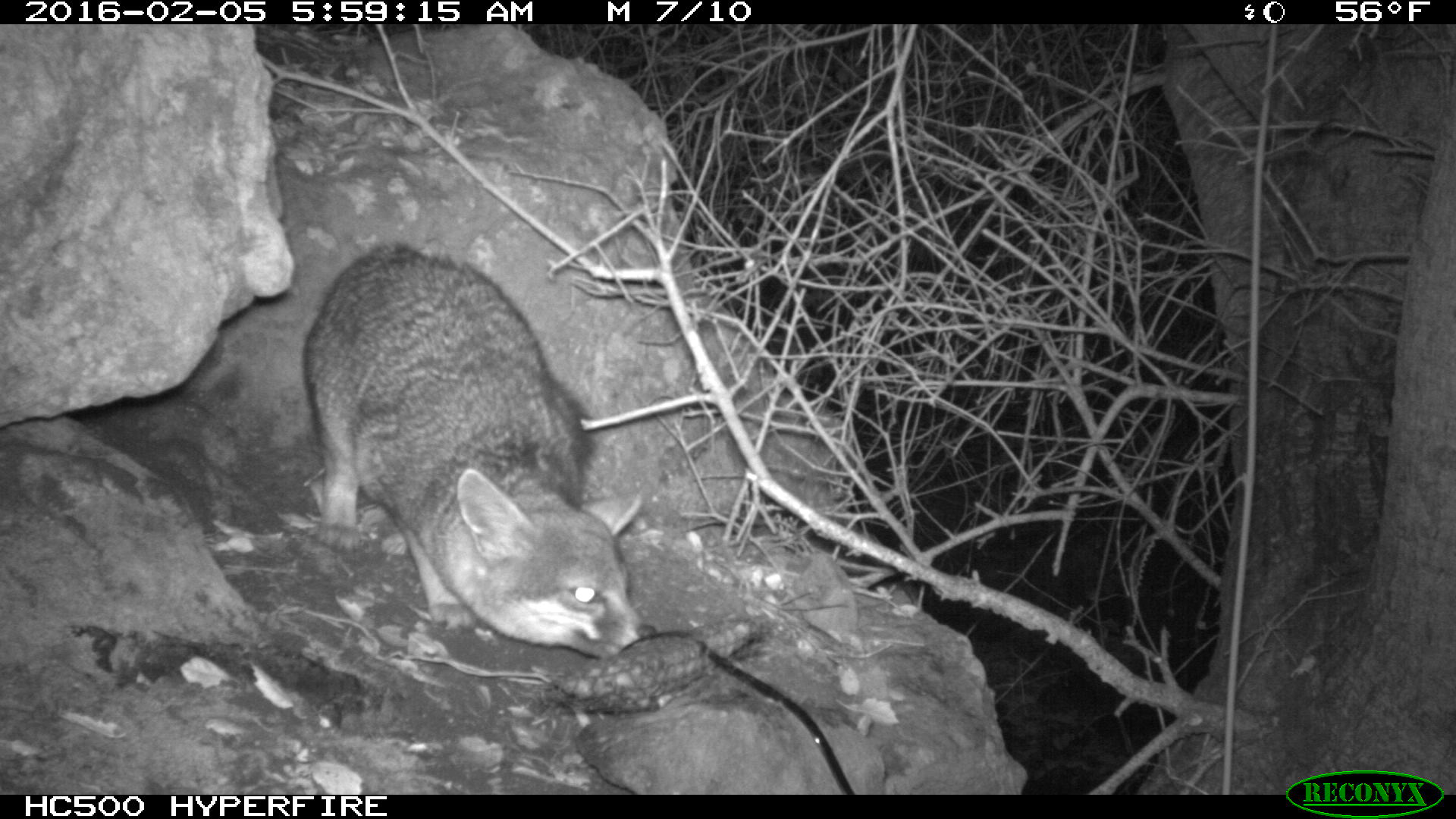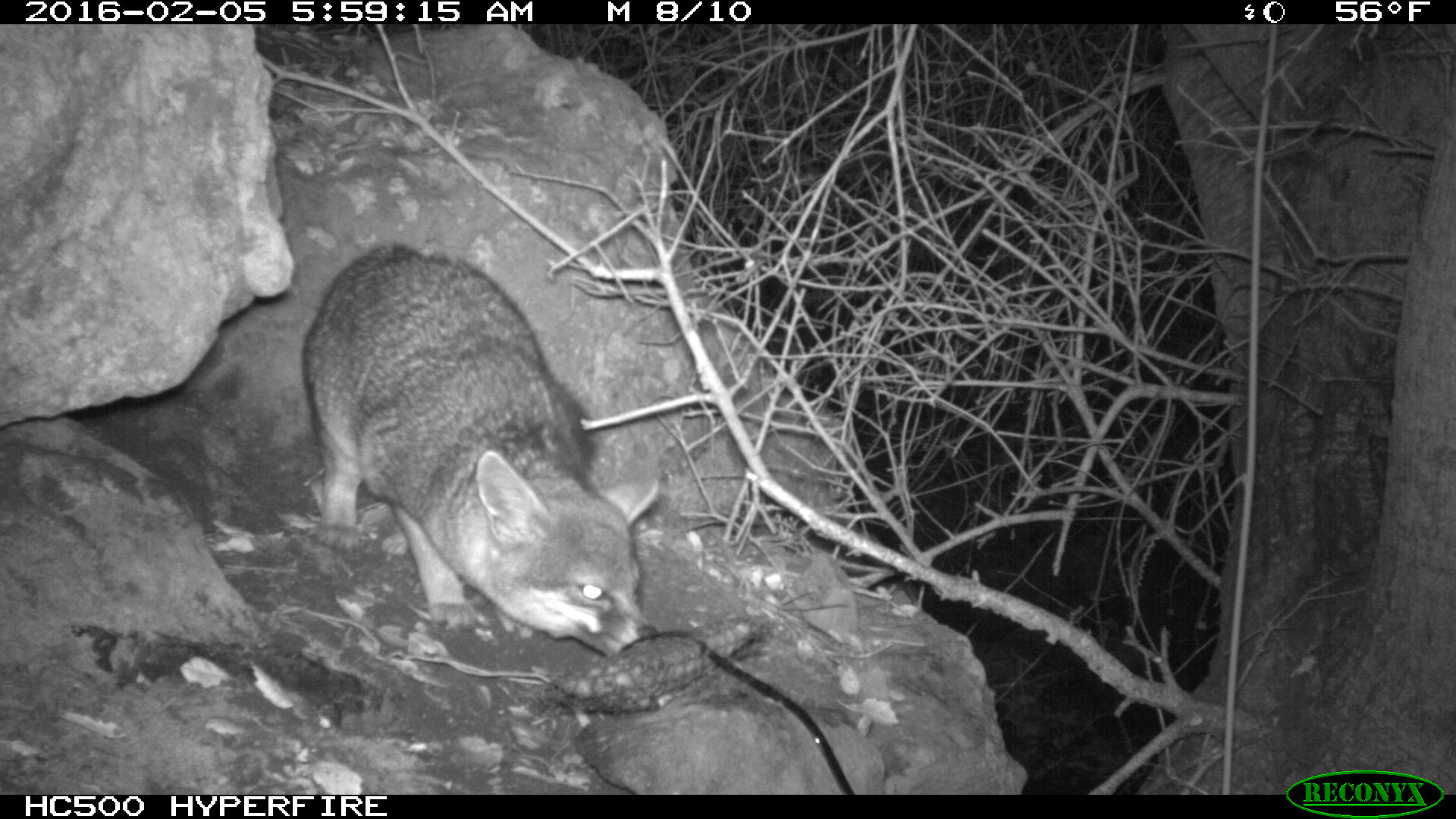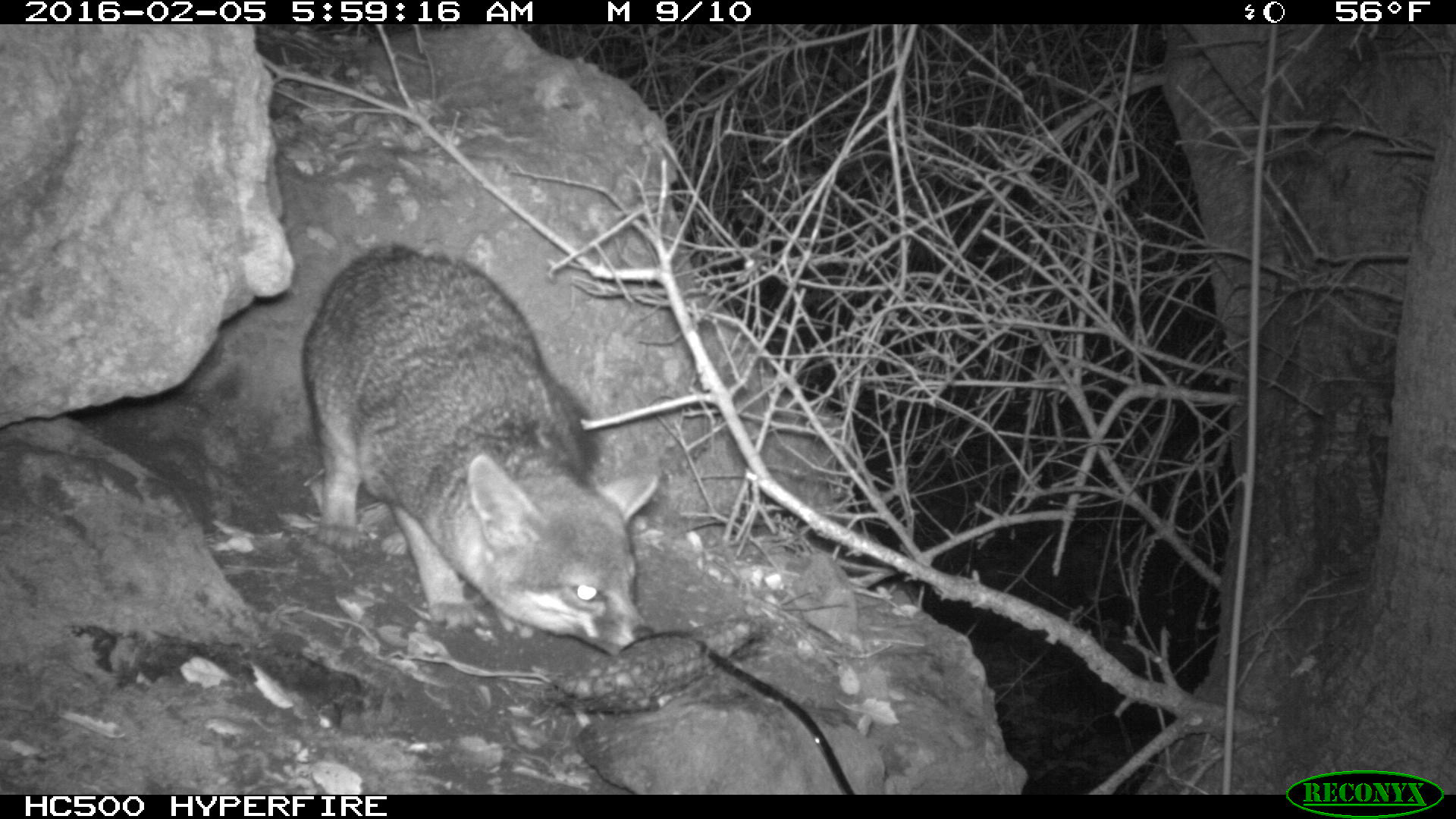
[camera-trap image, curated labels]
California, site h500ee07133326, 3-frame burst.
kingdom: Animalia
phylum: Chordata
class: Mammalia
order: Carnivora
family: Canidae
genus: Urocyon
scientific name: Urocyon littoralis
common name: island fox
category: fox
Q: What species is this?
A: Fox (island fox) (Urocyon littoralis).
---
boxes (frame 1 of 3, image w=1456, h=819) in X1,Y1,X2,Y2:
fox: 303,243,656,657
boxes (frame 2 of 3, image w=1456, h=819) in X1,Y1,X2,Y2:
fox: 301,236,664,657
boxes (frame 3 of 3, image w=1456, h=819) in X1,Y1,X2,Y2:
fox: 296,238,662,655